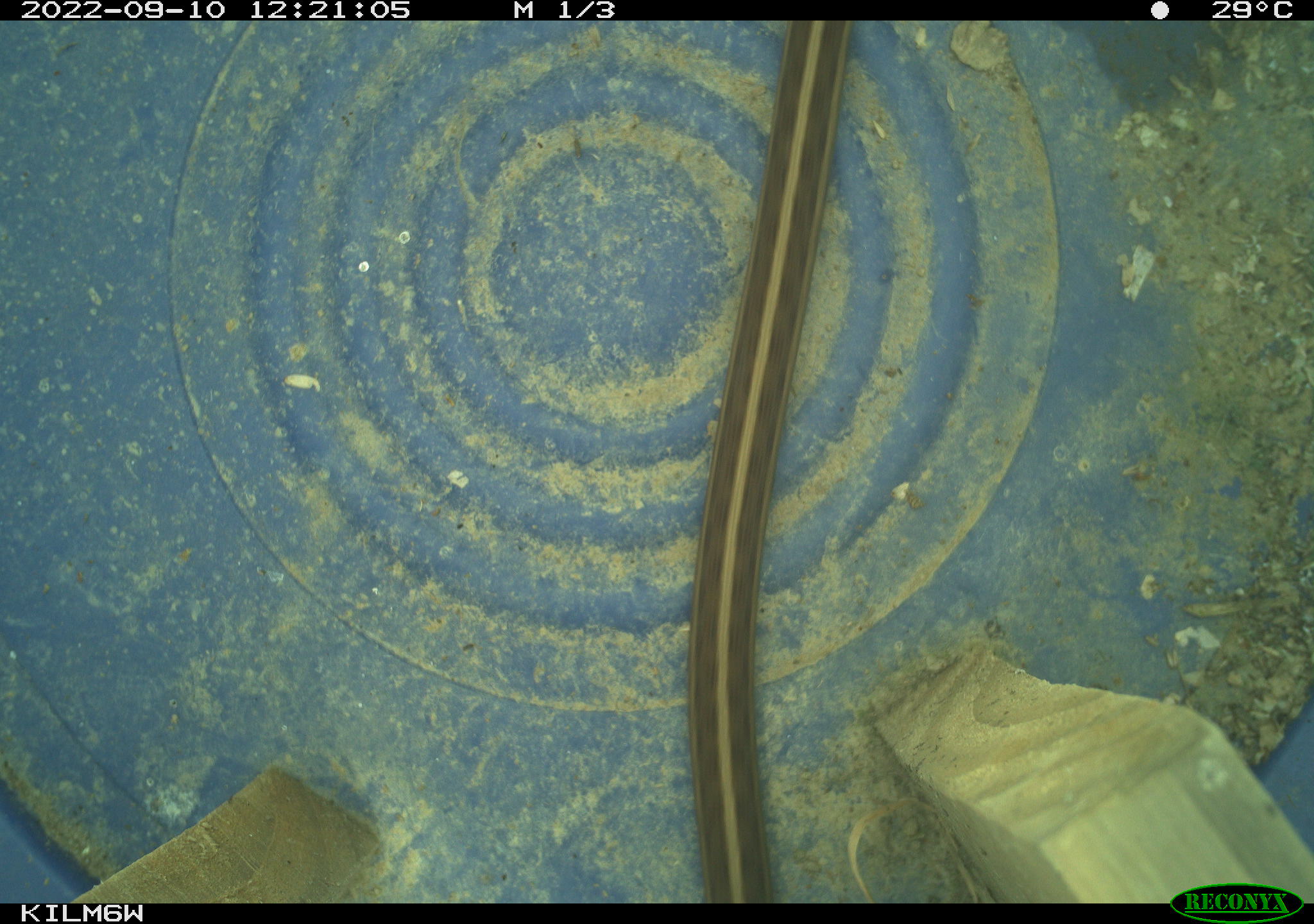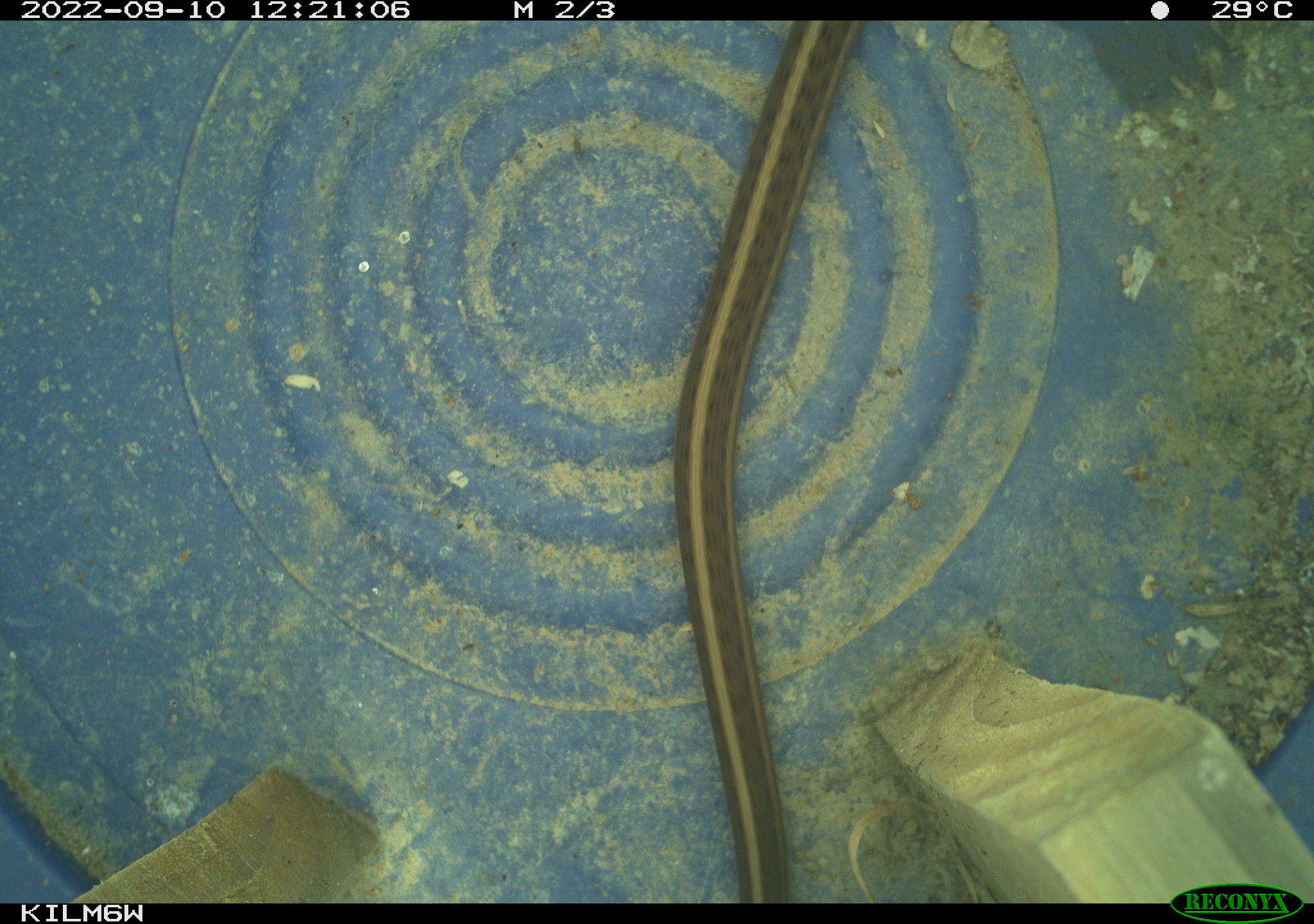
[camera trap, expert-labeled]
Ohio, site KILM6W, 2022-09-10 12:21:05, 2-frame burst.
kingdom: Animalia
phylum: Chordata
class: Reptilia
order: Squamata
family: Colubridae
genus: Thamnophis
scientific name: Thamnophis sirtalis sirtalis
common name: eastern gartersnake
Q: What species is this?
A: Eastern gartersnake (Thamnophis sirtalis sirtalis).